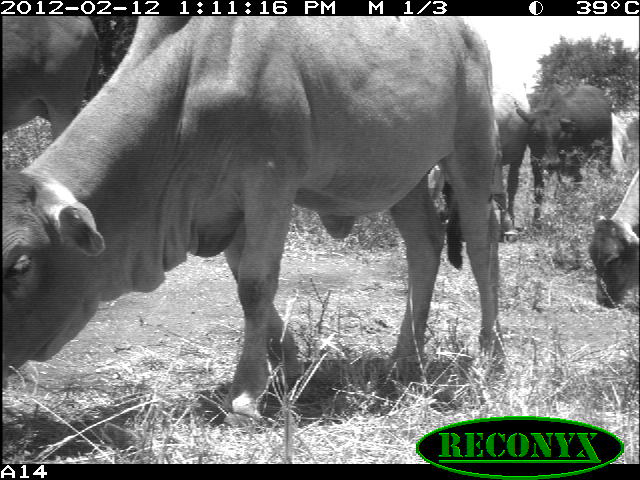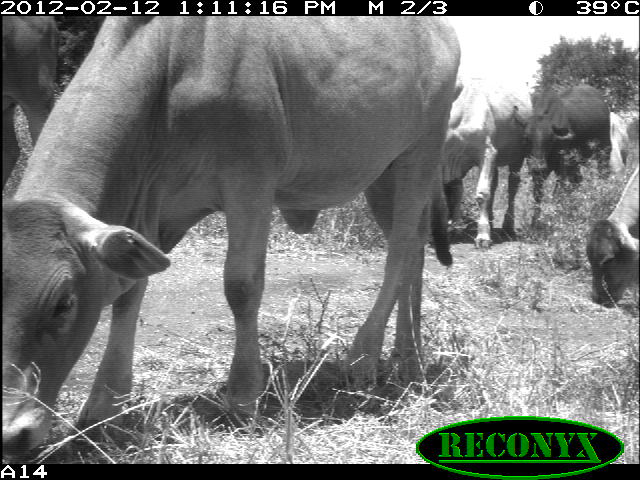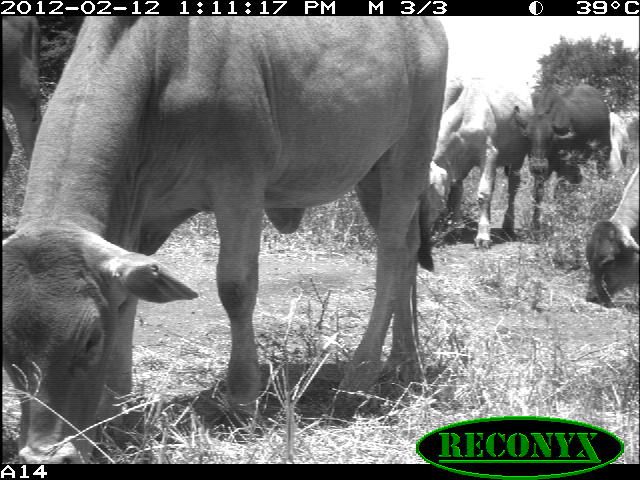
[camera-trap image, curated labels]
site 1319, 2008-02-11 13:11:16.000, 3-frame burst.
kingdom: Animalia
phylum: Chordata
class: Mammalia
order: Artiodactyla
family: Bovidae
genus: Bos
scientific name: Bos taurus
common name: domestic cattle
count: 6